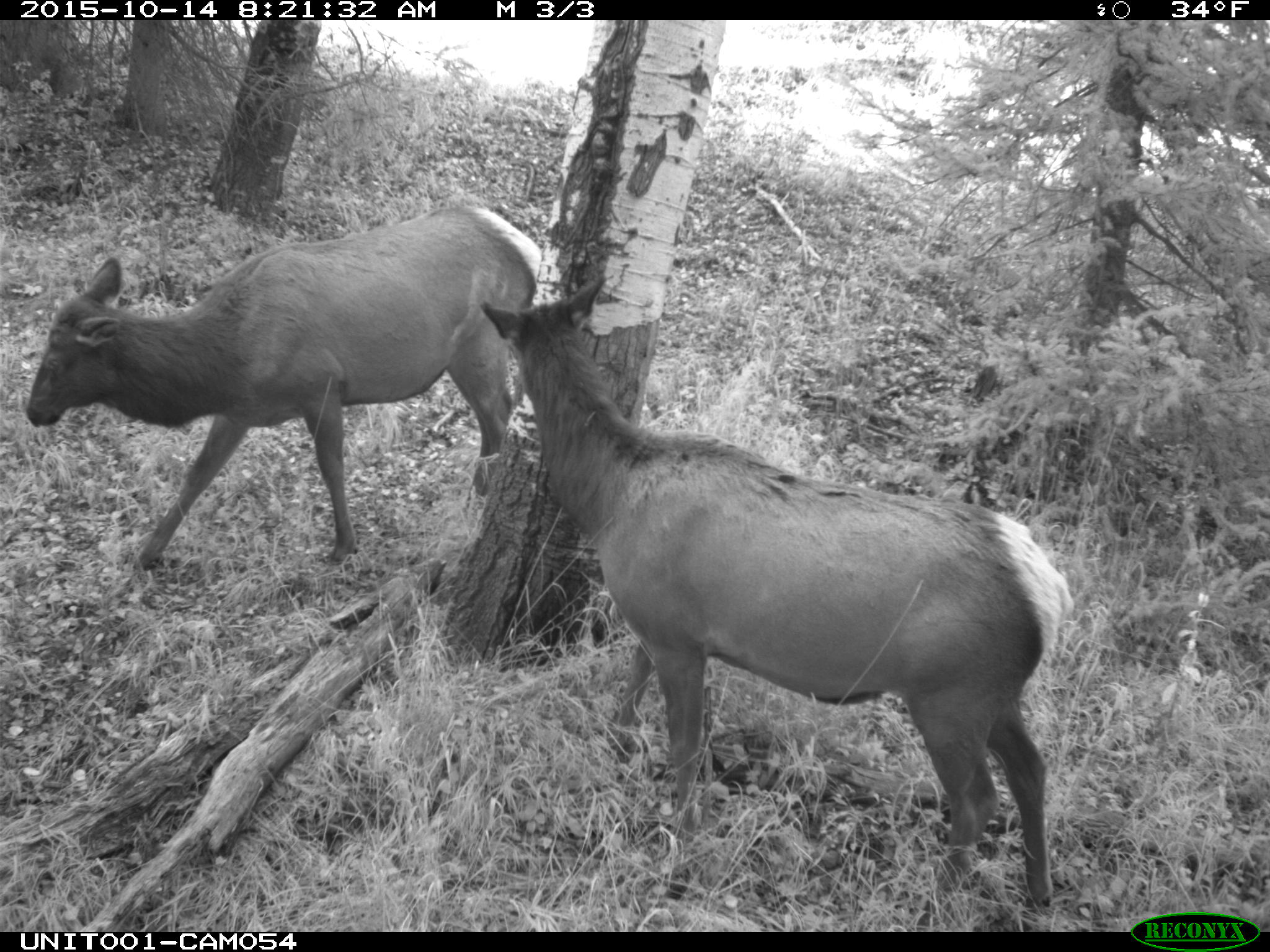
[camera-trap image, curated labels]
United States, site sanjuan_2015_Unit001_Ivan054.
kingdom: Animalia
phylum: Chordata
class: Mammalia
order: Artiodactyla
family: Cervidae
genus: Cervus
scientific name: Cervus elaphus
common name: red deer